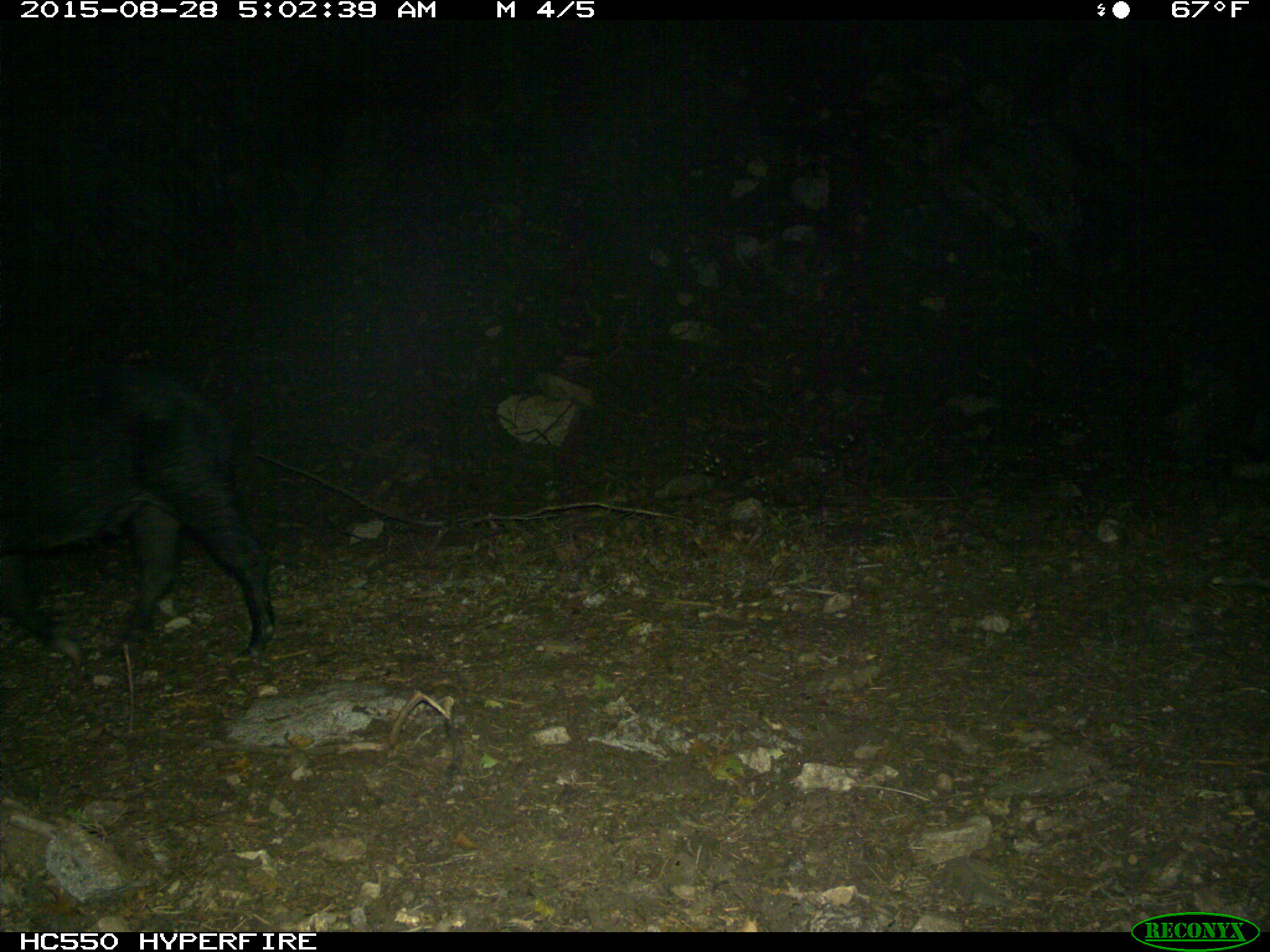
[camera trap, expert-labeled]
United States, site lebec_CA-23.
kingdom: Animalia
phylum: Chordata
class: Mammalia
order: Artiodactyla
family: Suidae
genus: Sus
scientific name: Sus scrofa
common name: wild boar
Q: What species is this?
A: Sus scrofa (wild boar).